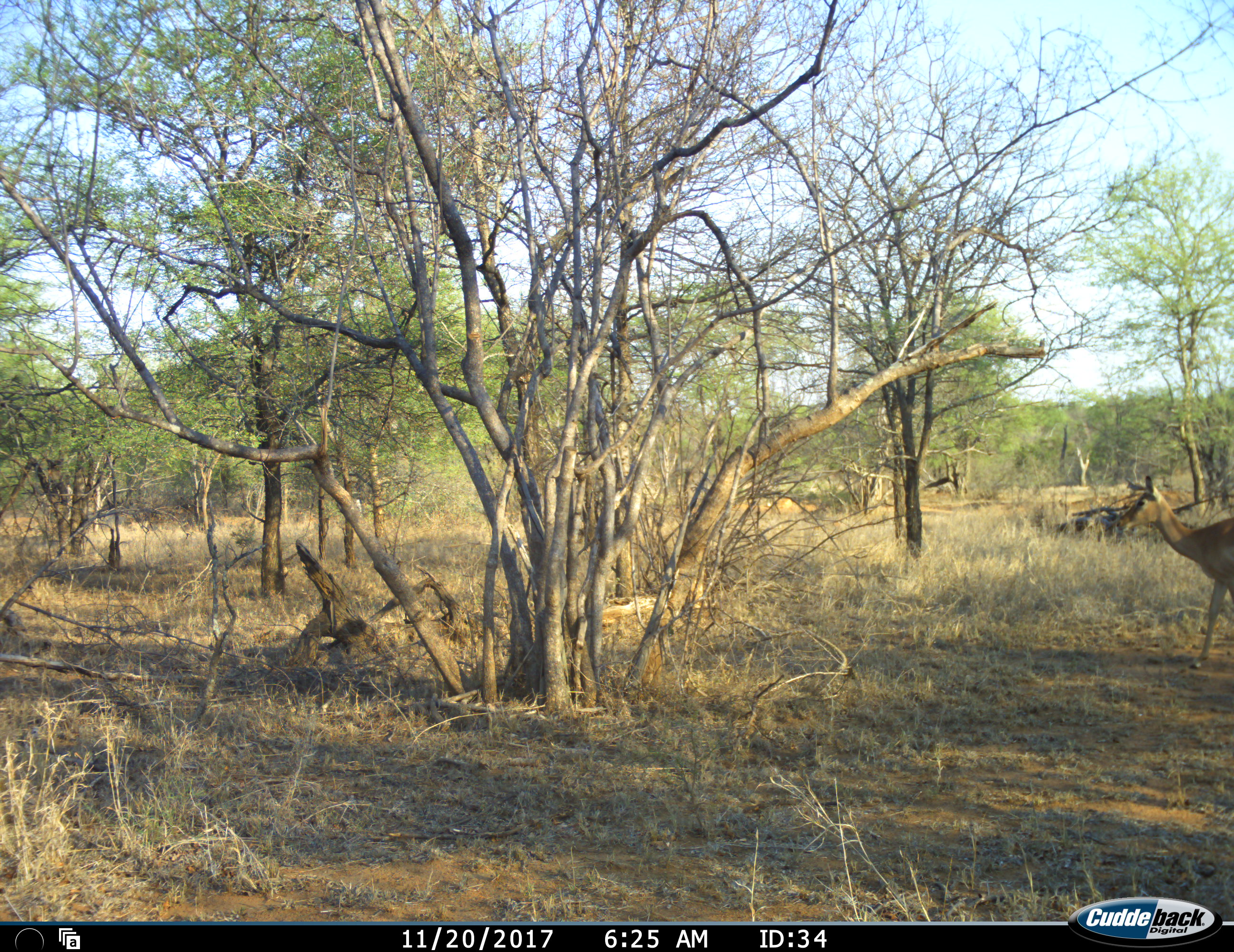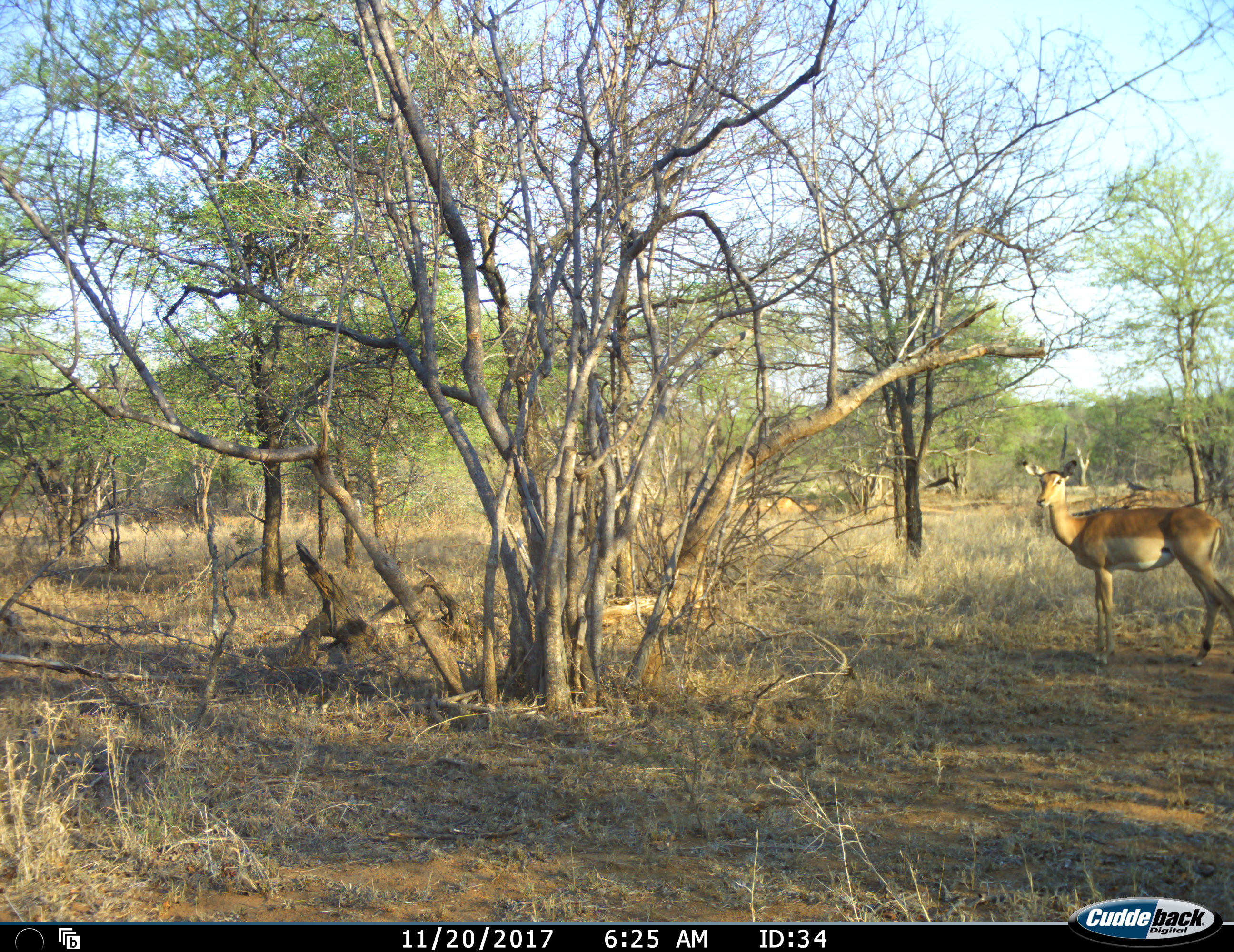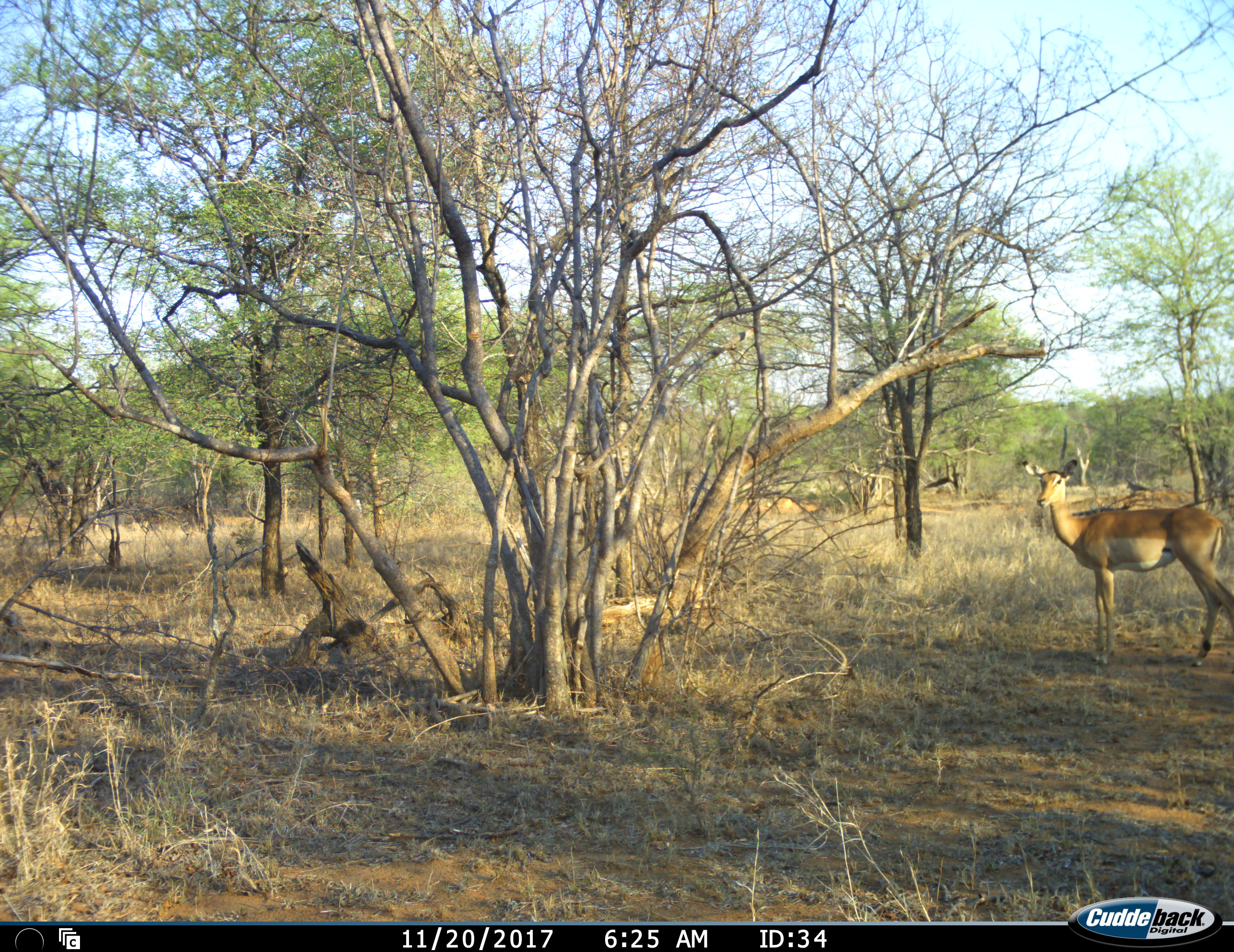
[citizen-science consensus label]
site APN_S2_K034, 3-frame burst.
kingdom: Animalia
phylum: Chordata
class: Mammalia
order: Artiodactyla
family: Bovidae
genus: Aepyceros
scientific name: Aepyceros melampus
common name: impala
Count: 1.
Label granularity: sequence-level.